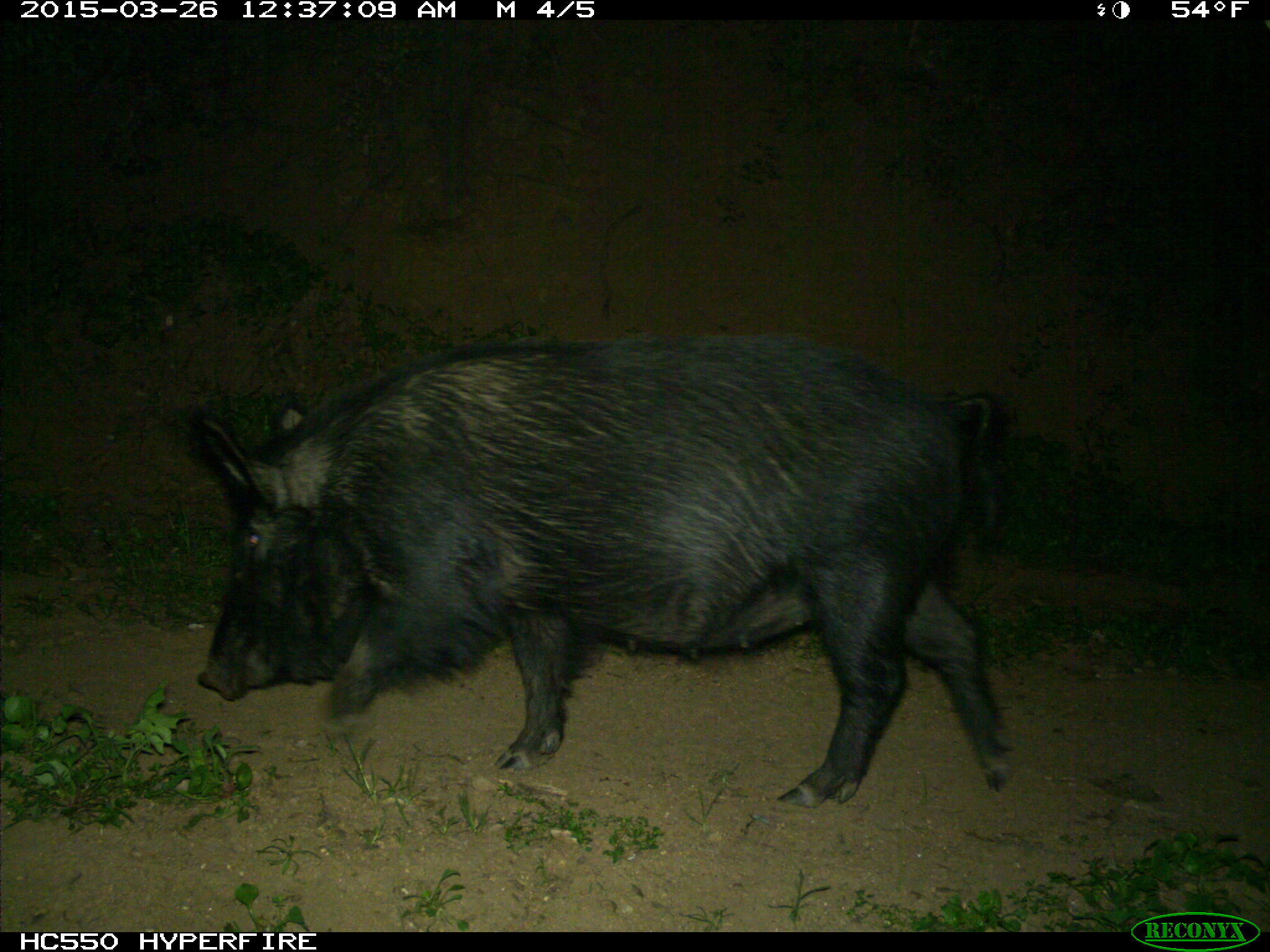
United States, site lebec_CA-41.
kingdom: Animalia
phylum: Chordata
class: Mammalia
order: Artiodactyla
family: Suidae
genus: Sus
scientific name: Sus scrofa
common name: wild boar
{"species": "Sus scrofa (wild boar)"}